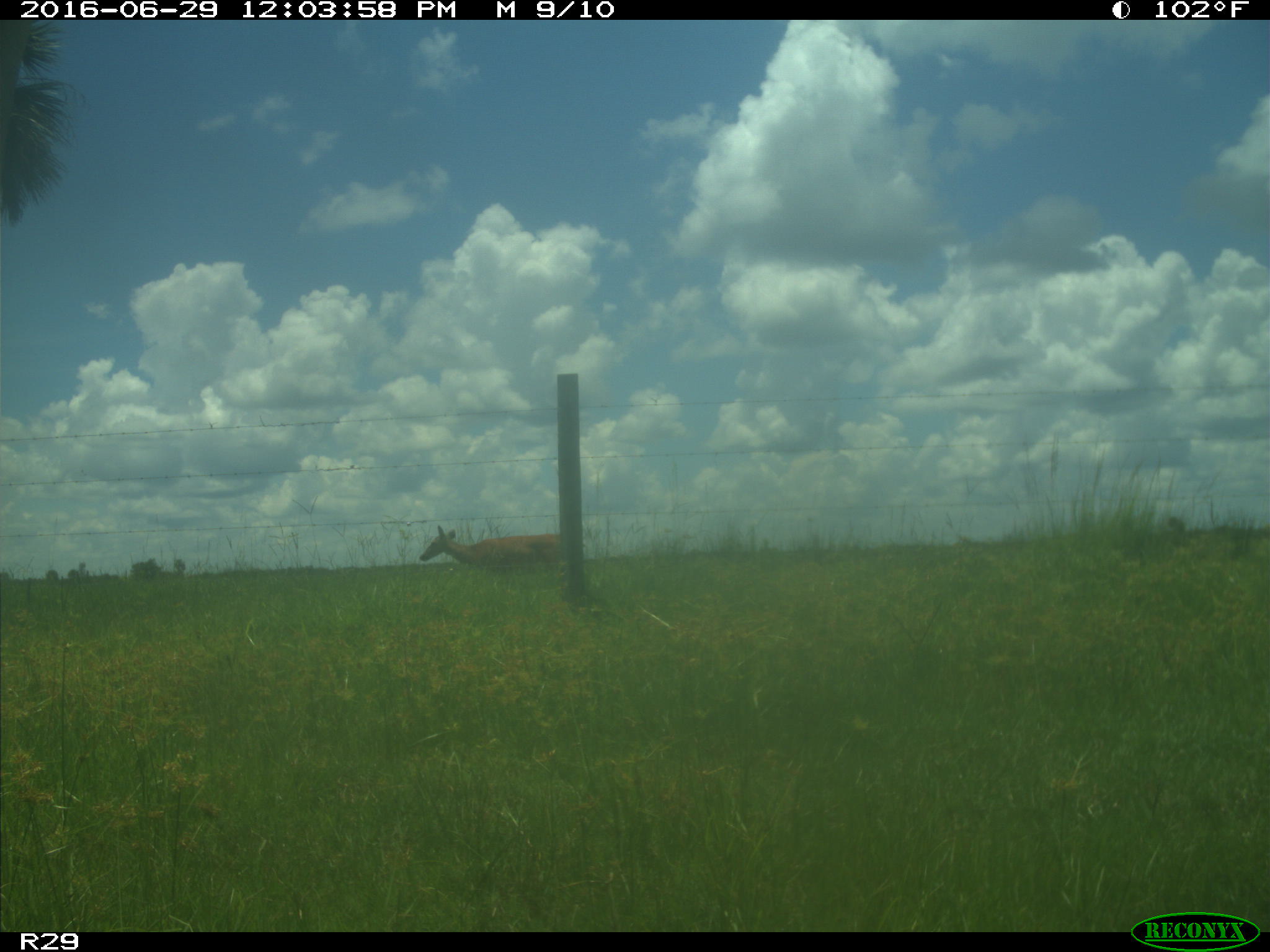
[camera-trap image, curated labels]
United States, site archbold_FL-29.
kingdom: Animalia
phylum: Chordata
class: Mammalia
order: Artiodactyla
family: Cervidae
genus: Odocoileus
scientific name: Odocoileus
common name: deer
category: unidentified deer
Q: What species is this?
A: Unidentified deer (deer) (Odocoileus).